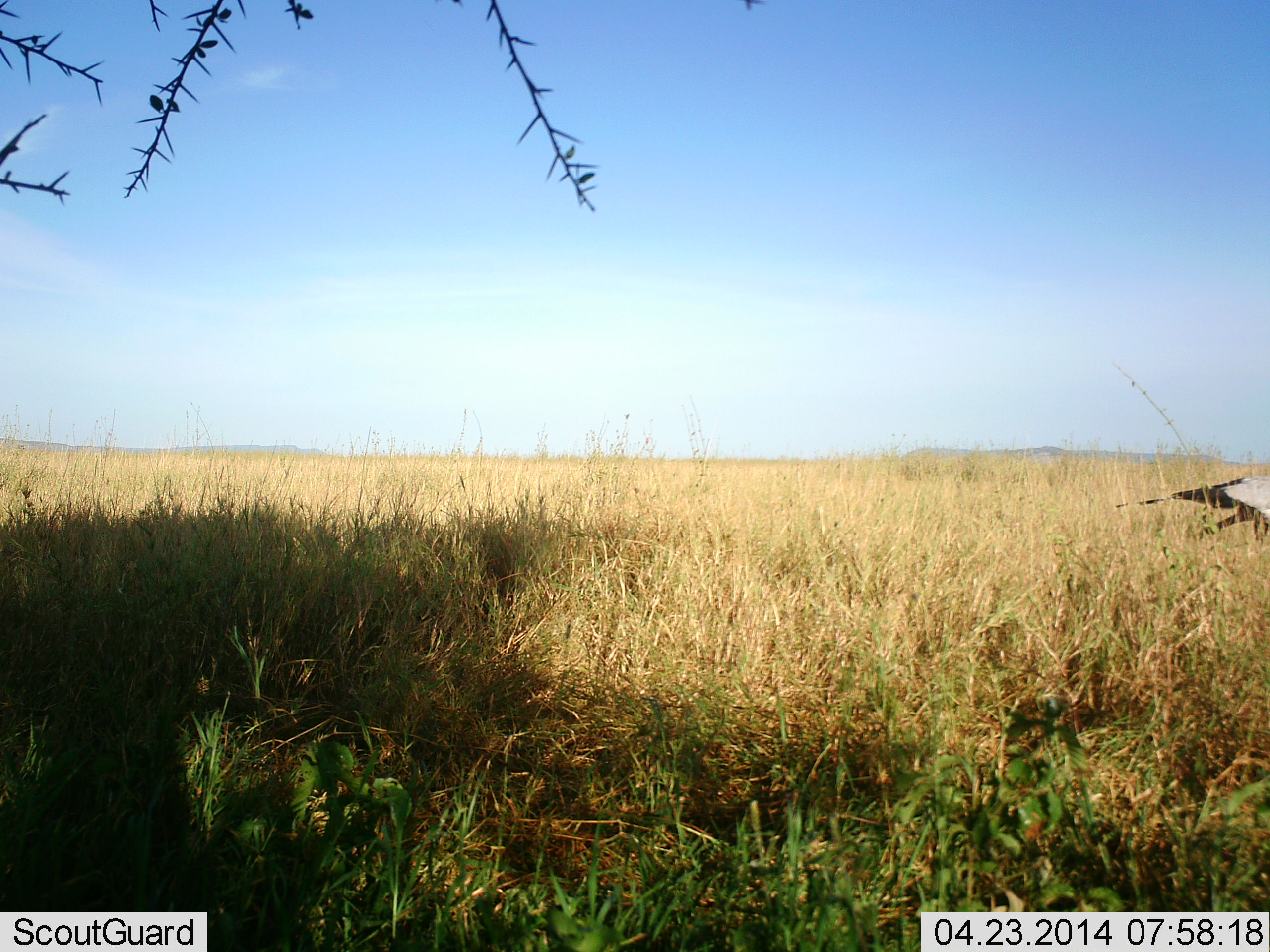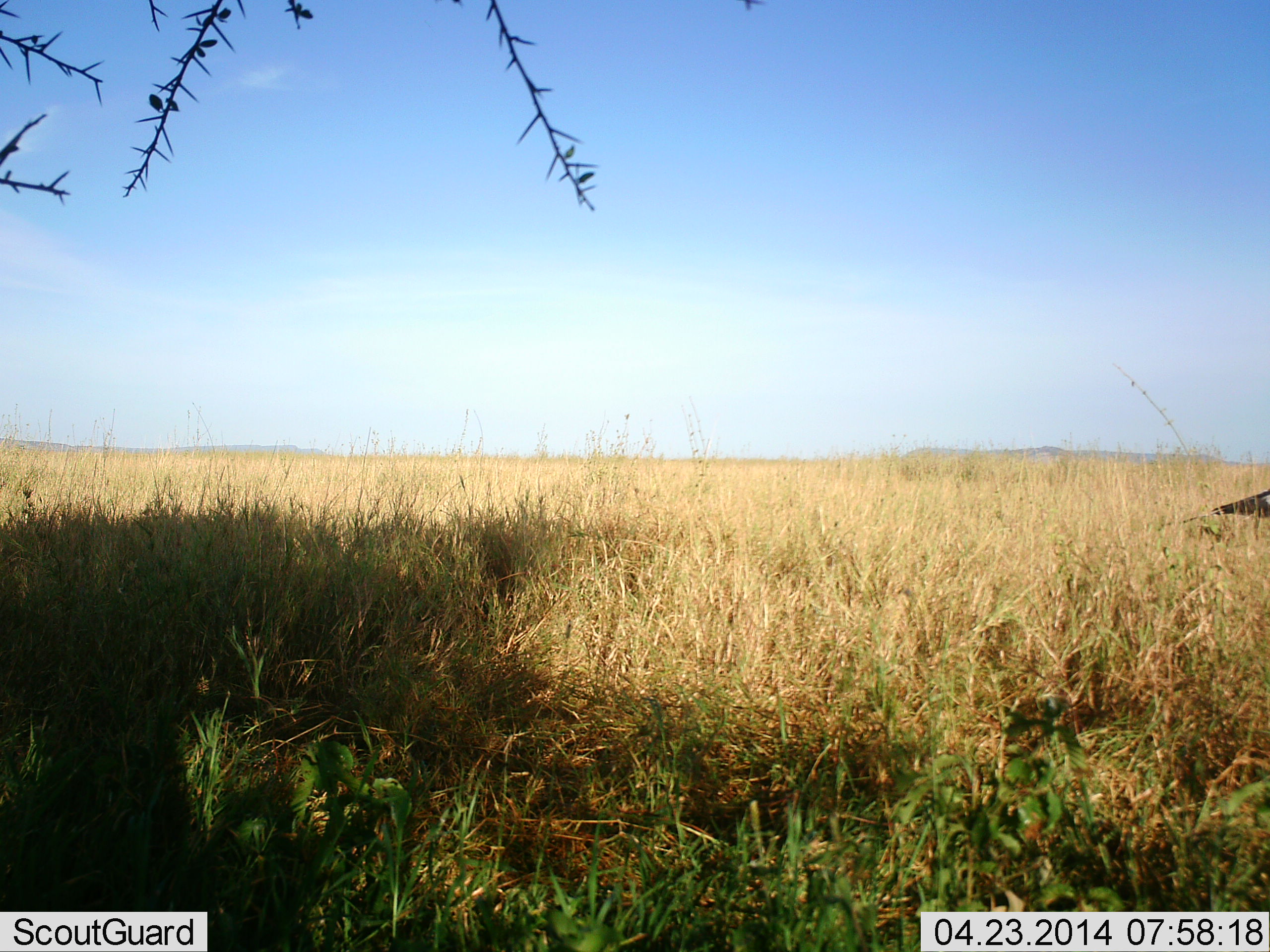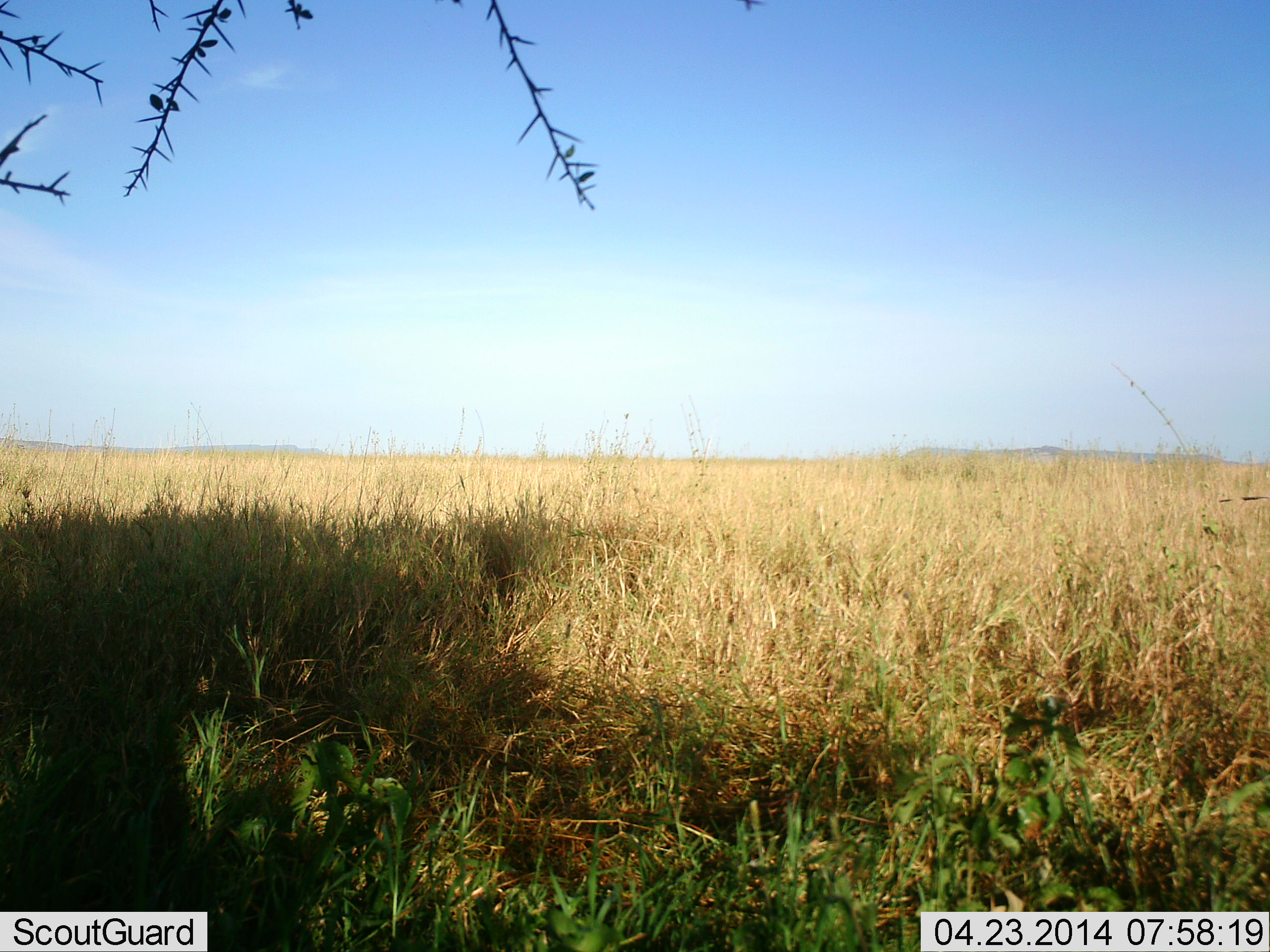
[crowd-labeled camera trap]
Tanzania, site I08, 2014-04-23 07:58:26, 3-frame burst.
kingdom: Animalia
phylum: Chordata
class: Aves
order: Accipitriformes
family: Sagittariidae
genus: Sagittarius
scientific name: Sagittarius serpentarius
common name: secretary bird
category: secretarybird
Secretarybird (secretary bird) (Sagittarius serpentarius), count 1. Behavior (volunteer vote fractions): standing 0%, resting 0%, moving 100%, interacting 0%. Young present (vote fraction): 0%. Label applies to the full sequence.